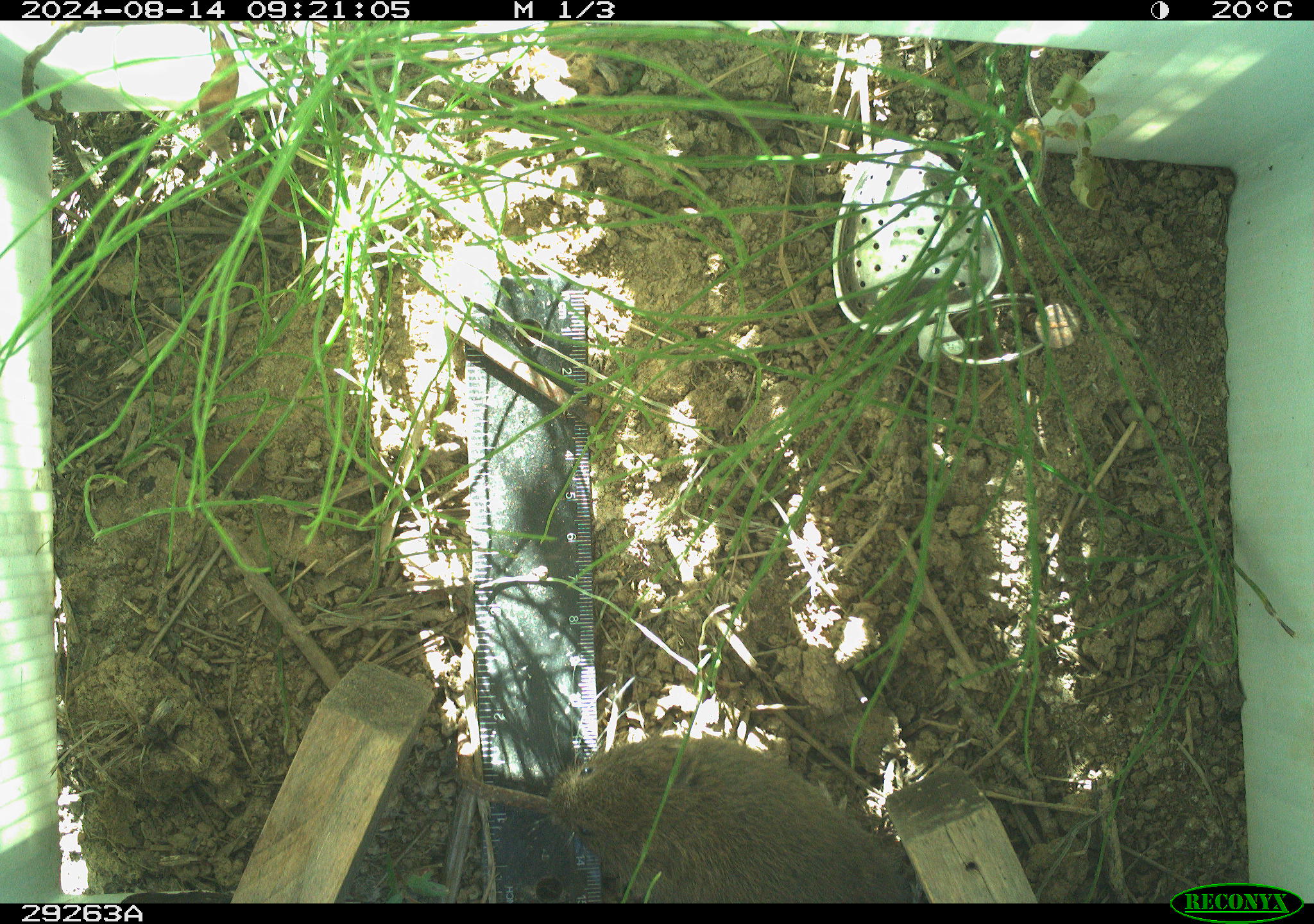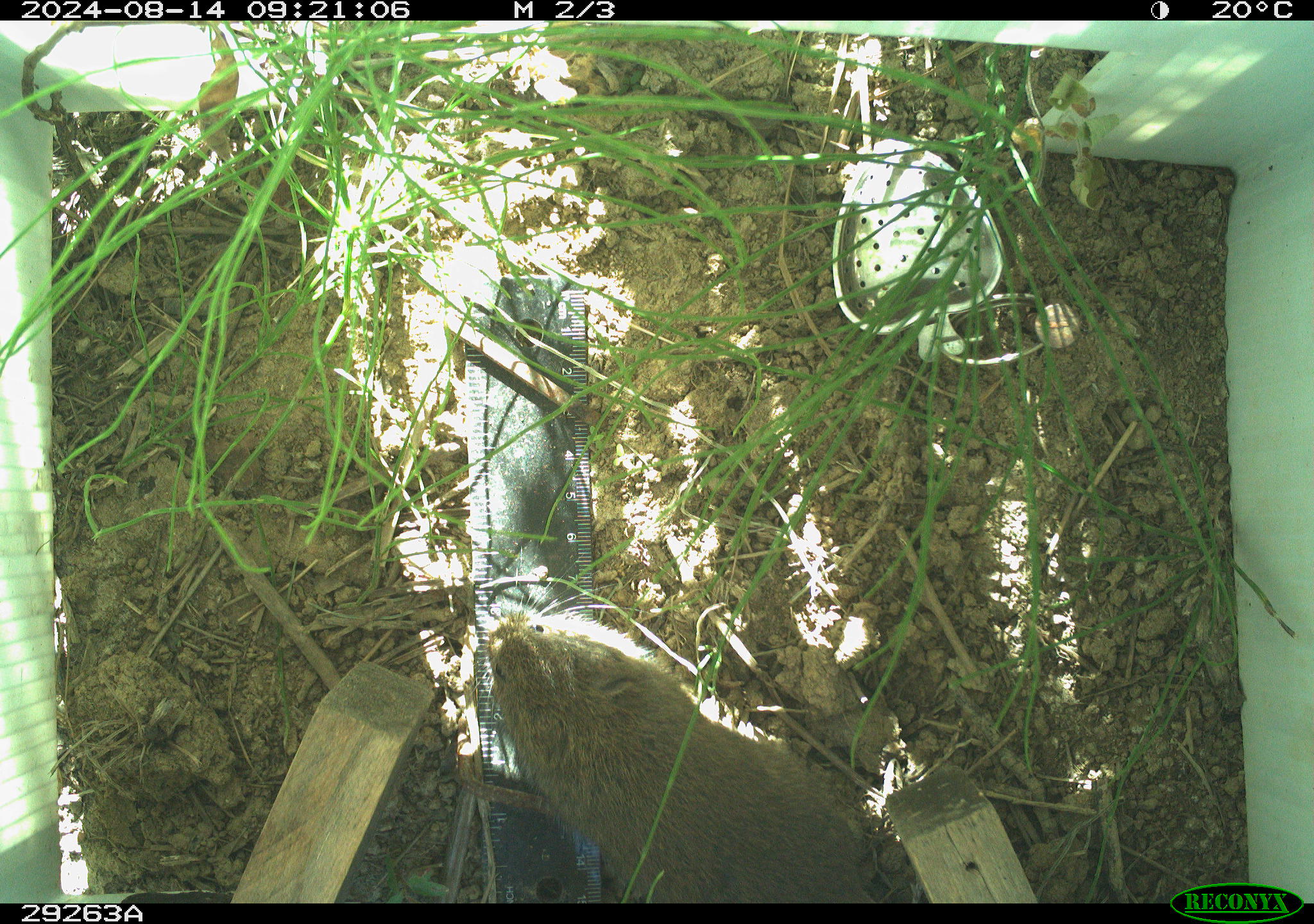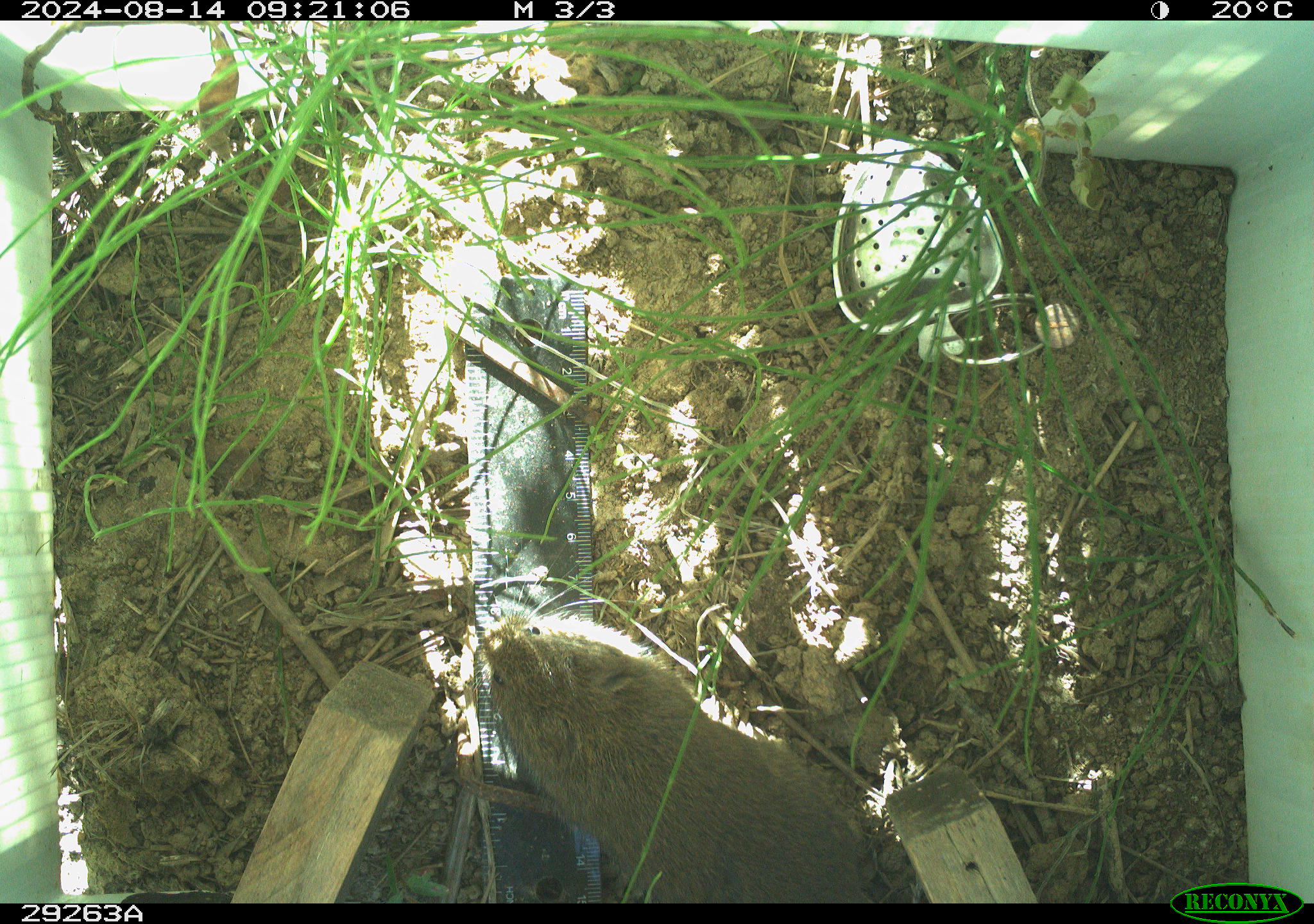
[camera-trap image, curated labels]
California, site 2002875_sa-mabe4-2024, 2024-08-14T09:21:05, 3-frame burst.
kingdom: Animalia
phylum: Chordata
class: Mammalia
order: Rodentia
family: Cricetidae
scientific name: Arvicolinae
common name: voles, lemmings, and muskrats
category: arvicolinae subfamily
Arvicolinae subfamily (voles, lemmings, and muskrats) (Arvicolinae).